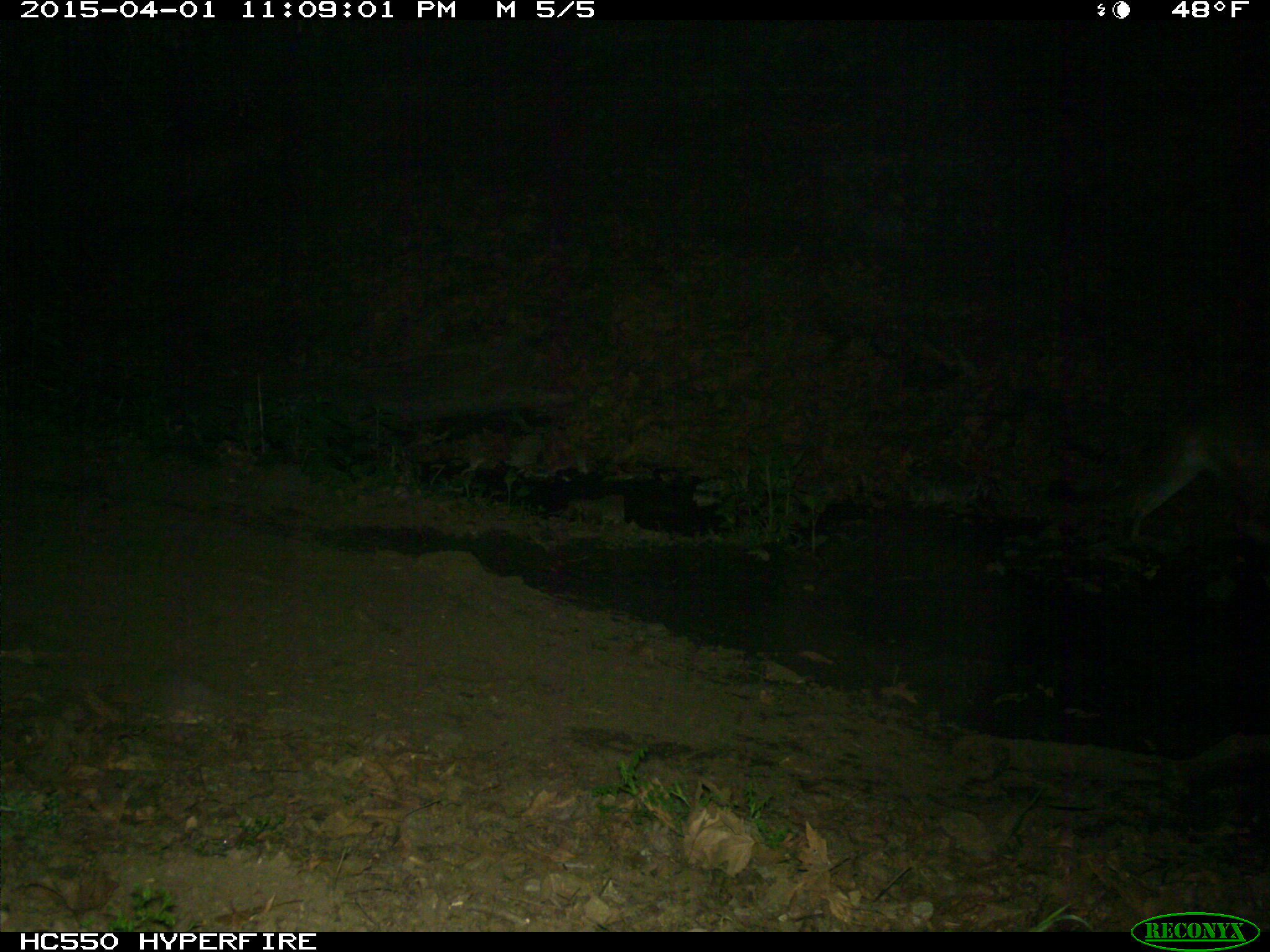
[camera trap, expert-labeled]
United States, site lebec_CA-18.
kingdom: Animalia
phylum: Chordata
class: Mammalia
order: Carnivora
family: Felidae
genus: Puma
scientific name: Puma concolor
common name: mountain lion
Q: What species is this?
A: Puma concolor (mountain lion).